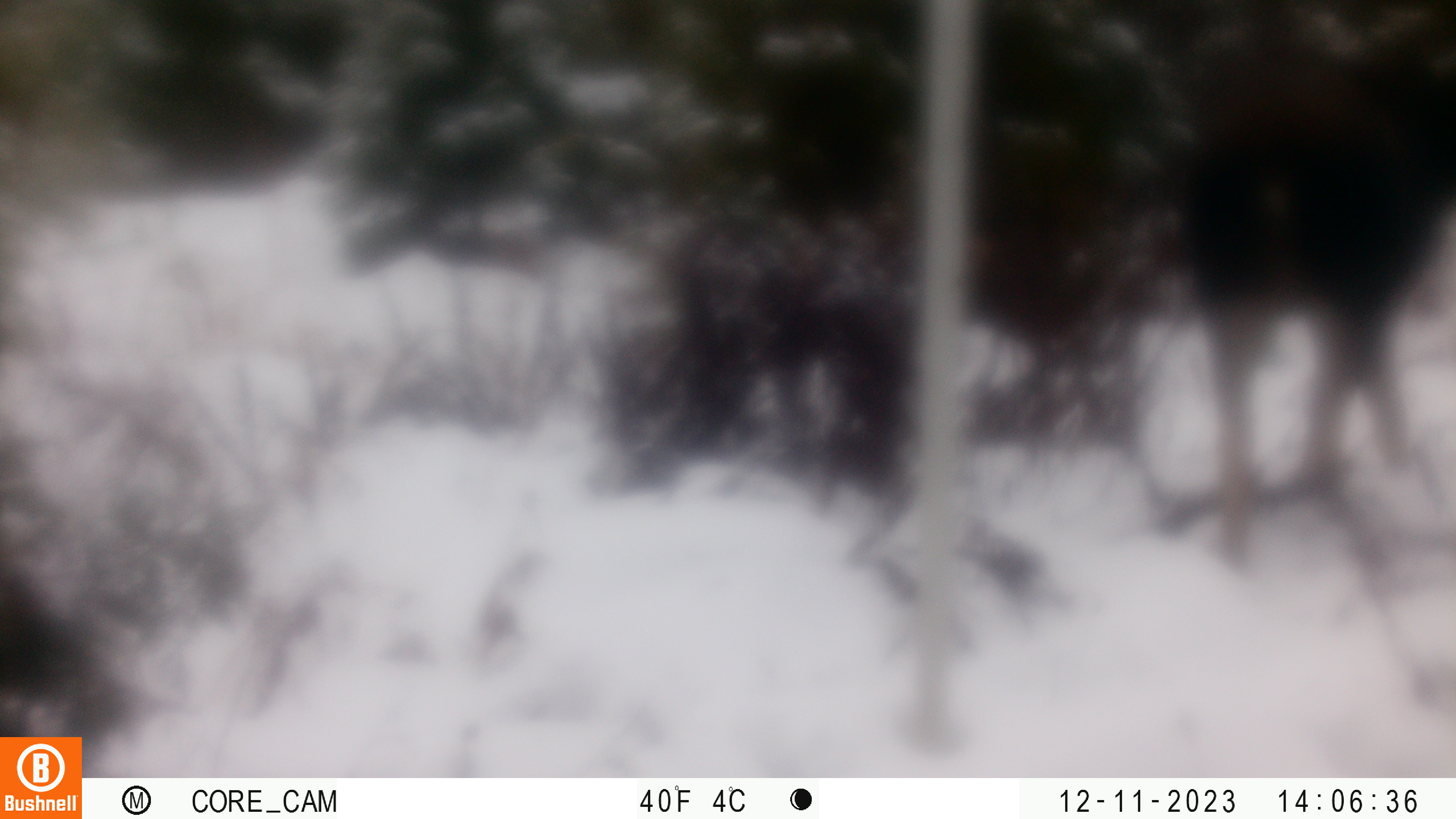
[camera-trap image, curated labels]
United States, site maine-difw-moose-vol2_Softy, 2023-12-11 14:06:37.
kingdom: Animalia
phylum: Chordata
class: Mammalia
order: Artiodactyla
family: Cervidae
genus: Alces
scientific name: Alces alces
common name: moose